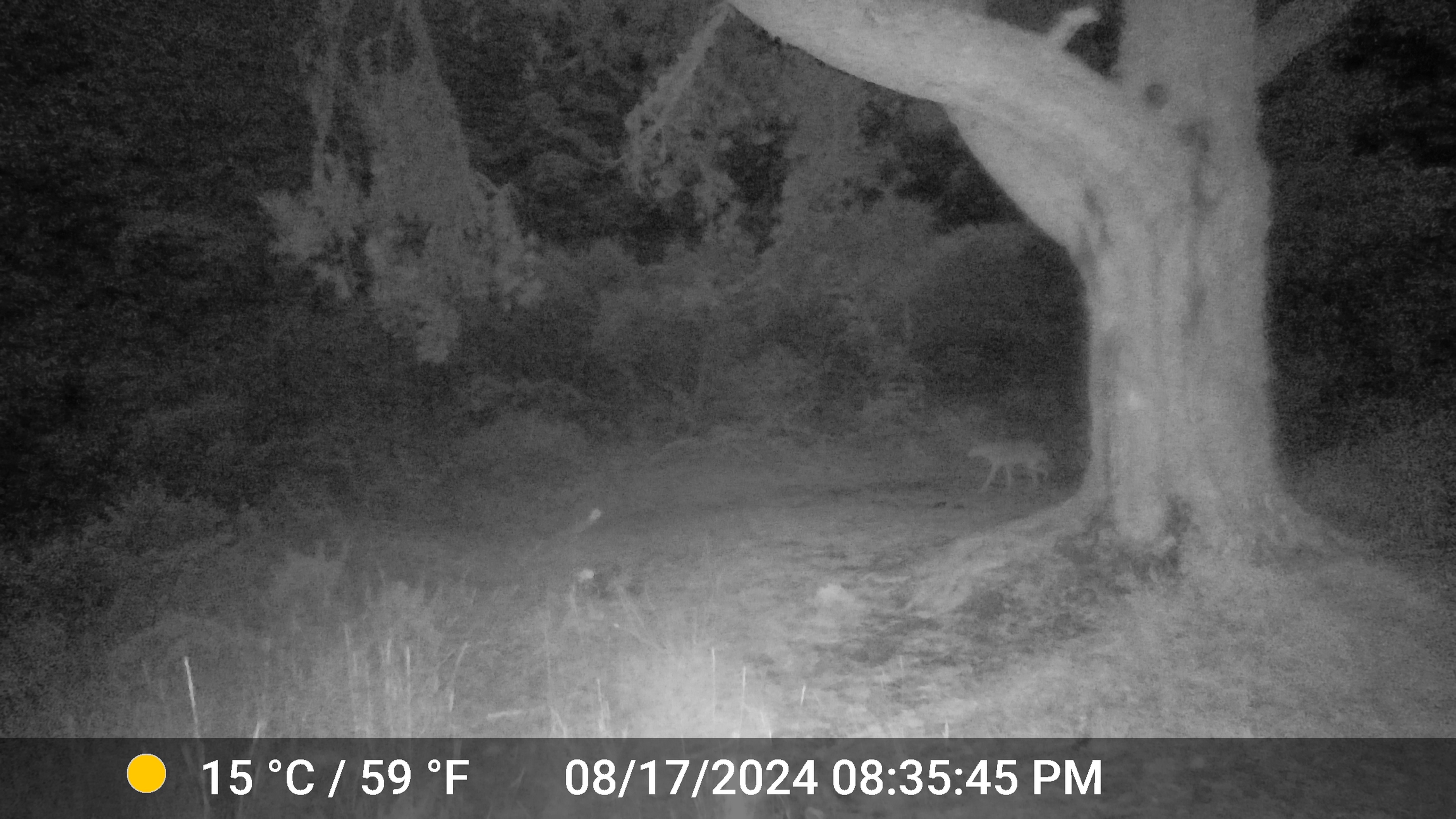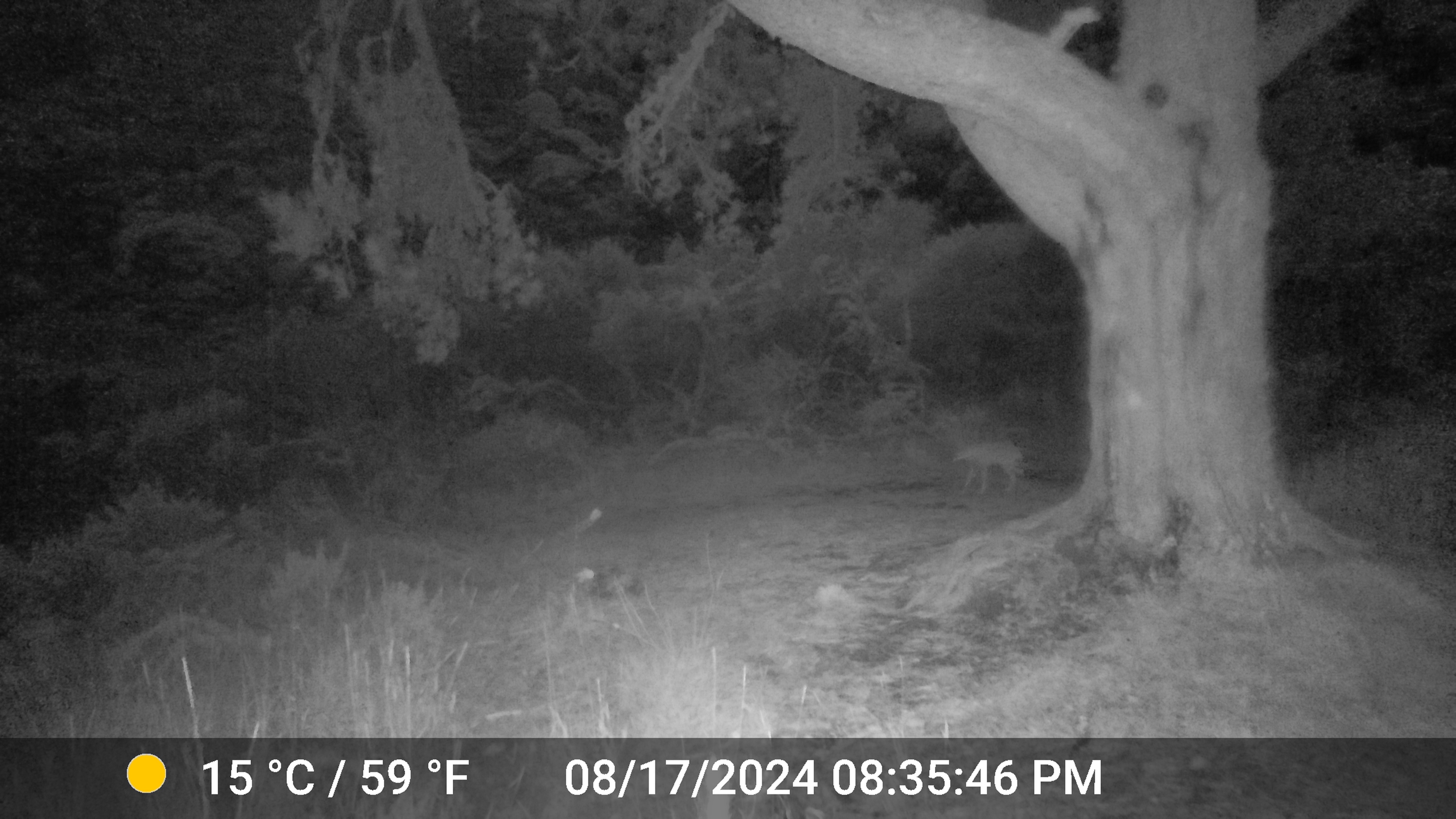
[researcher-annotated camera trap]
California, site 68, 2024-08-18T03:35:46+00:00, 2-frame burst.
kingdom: Animalia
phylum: Chordata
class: Mammalia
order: Carnivora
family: Canidae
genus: Canis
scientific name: Canis latrans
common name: coyote